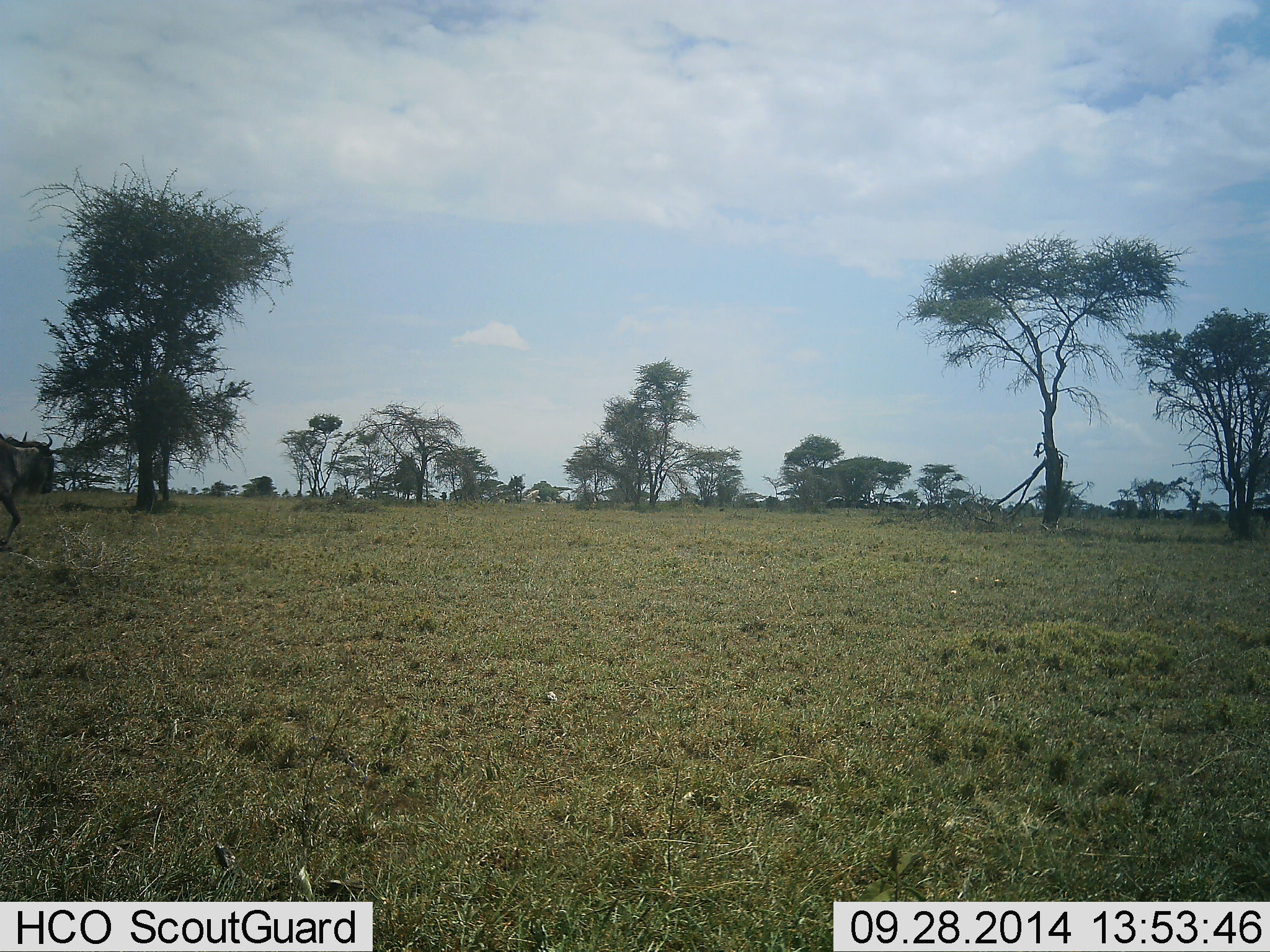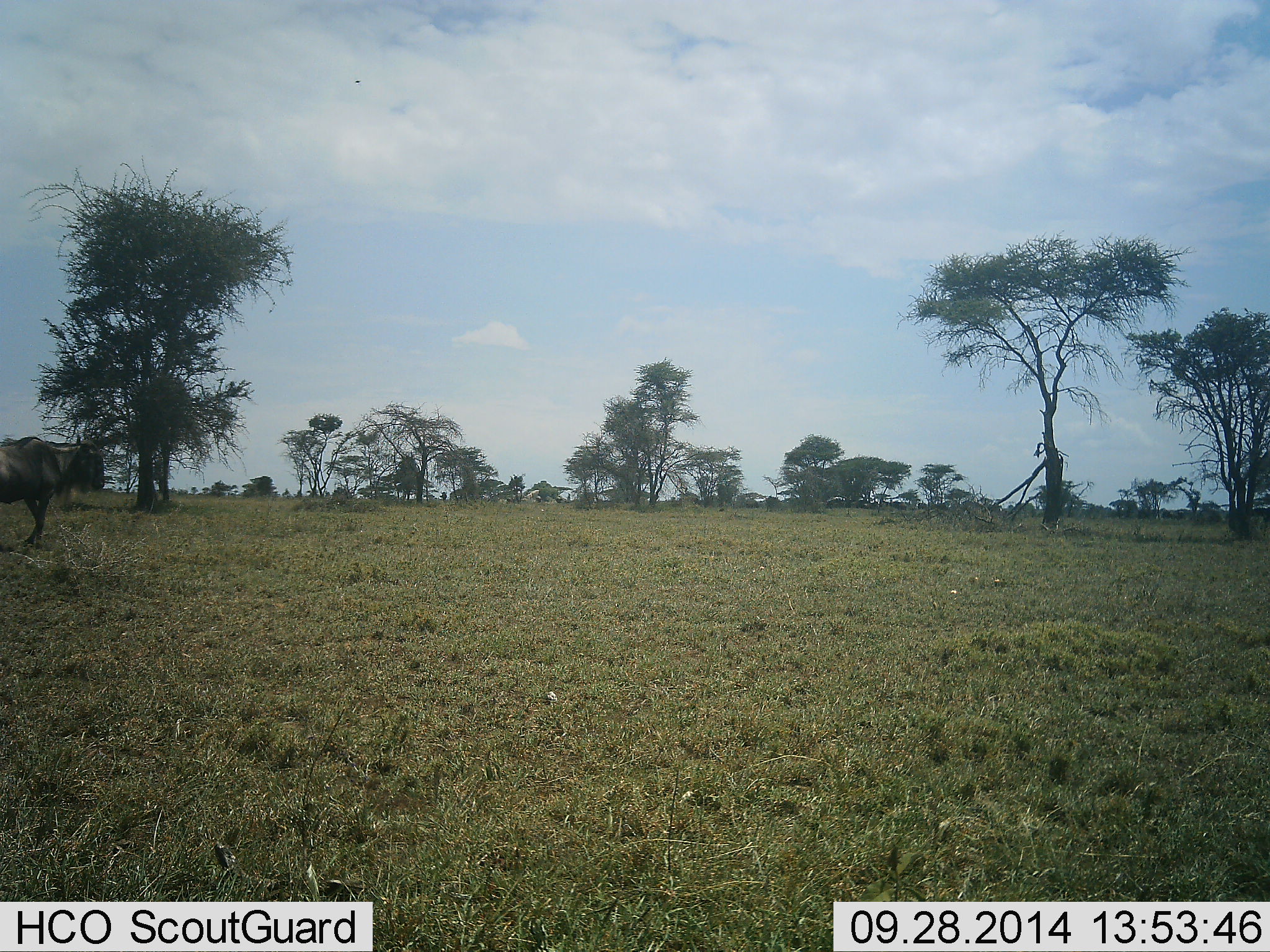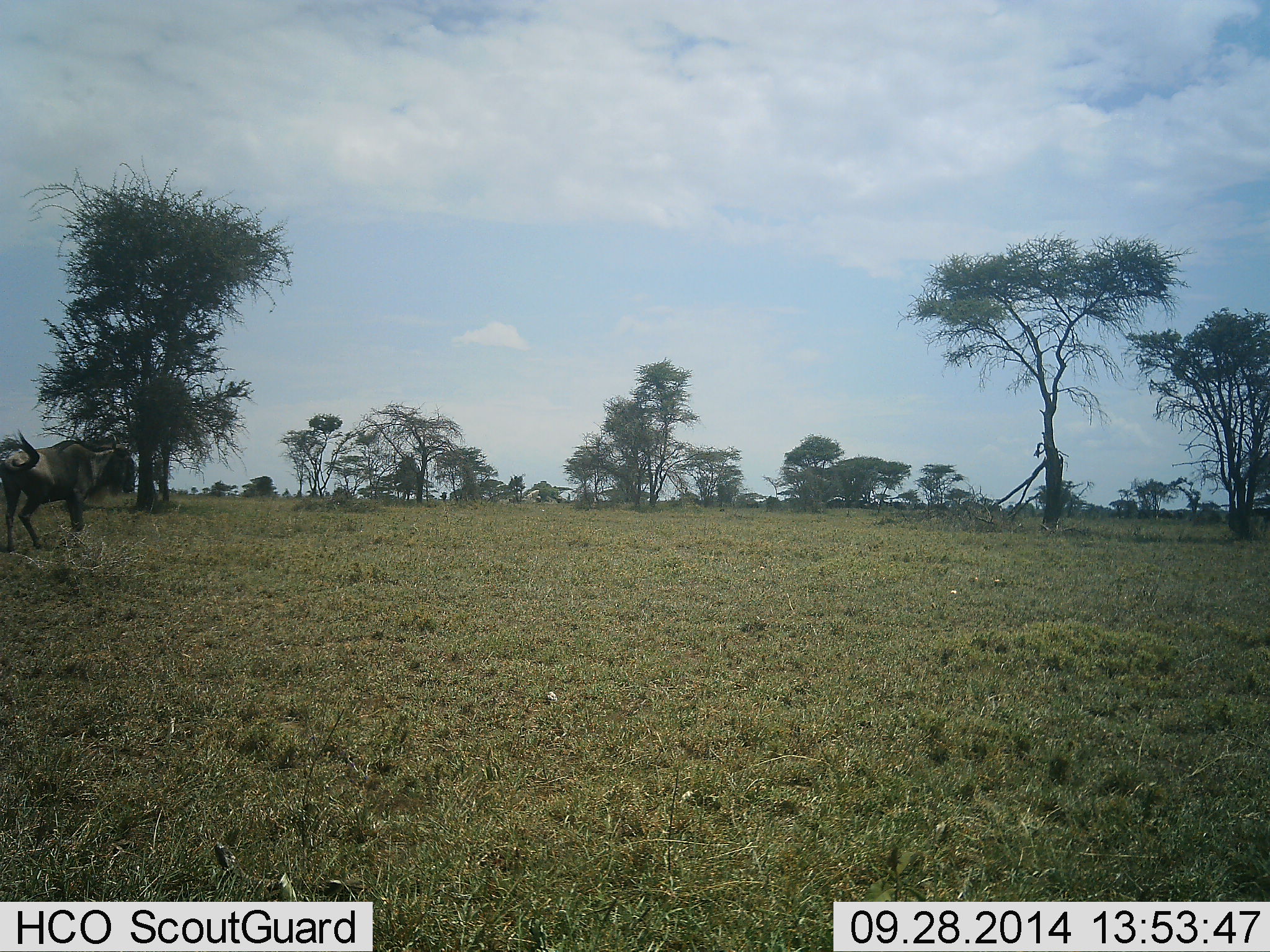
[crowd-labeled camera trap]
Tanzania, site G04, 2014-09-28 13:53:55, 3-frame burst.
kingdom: Animalia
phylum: Chordata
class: Mammalia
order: Artiodactyla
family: Bovidae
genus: Connochaetes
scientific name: Connochaetes taurinus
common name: blue wildebeest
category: wildebeest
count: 1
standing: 0%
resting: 0%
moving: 100%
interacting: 0%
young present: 0%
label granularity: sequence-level